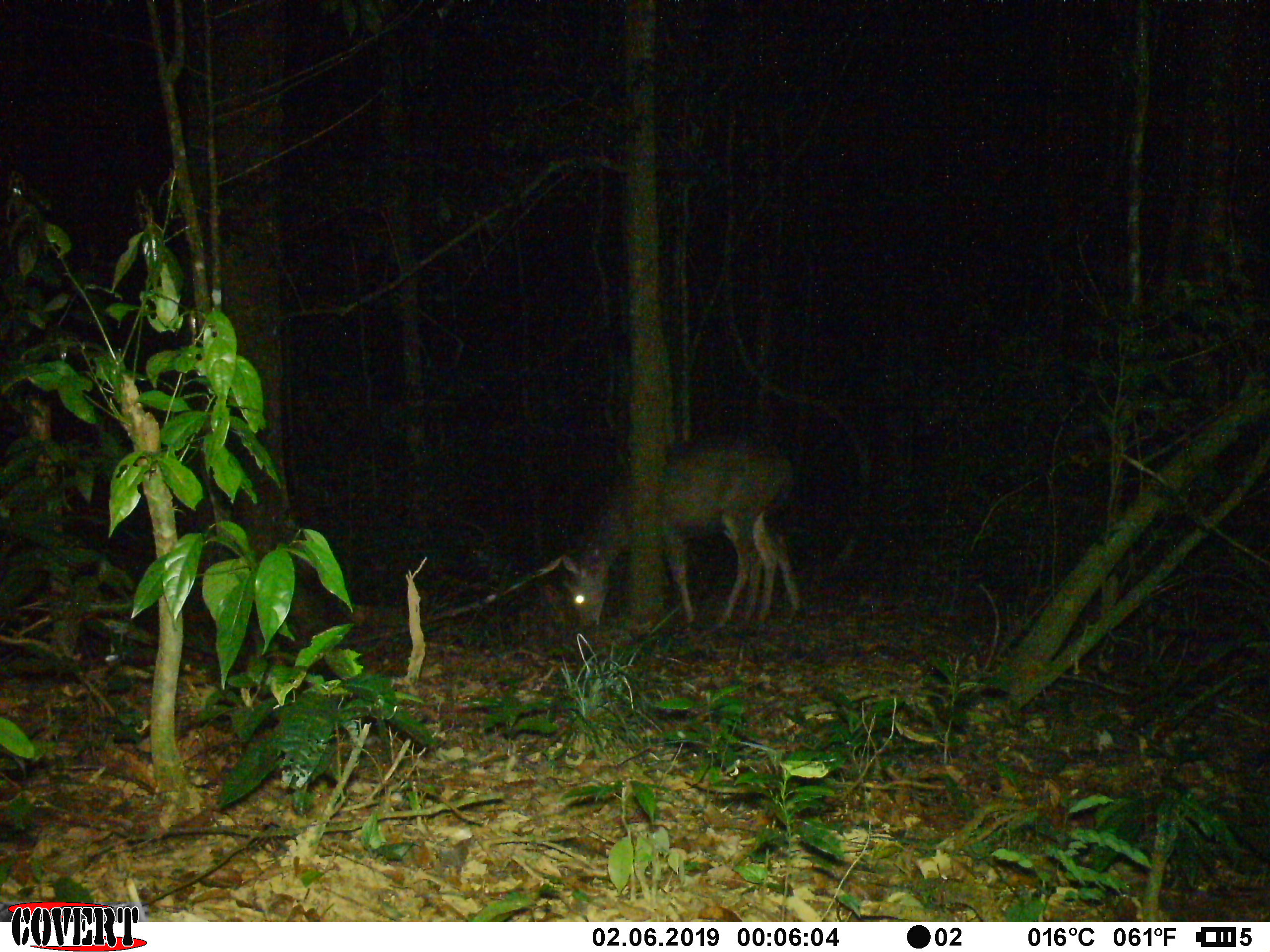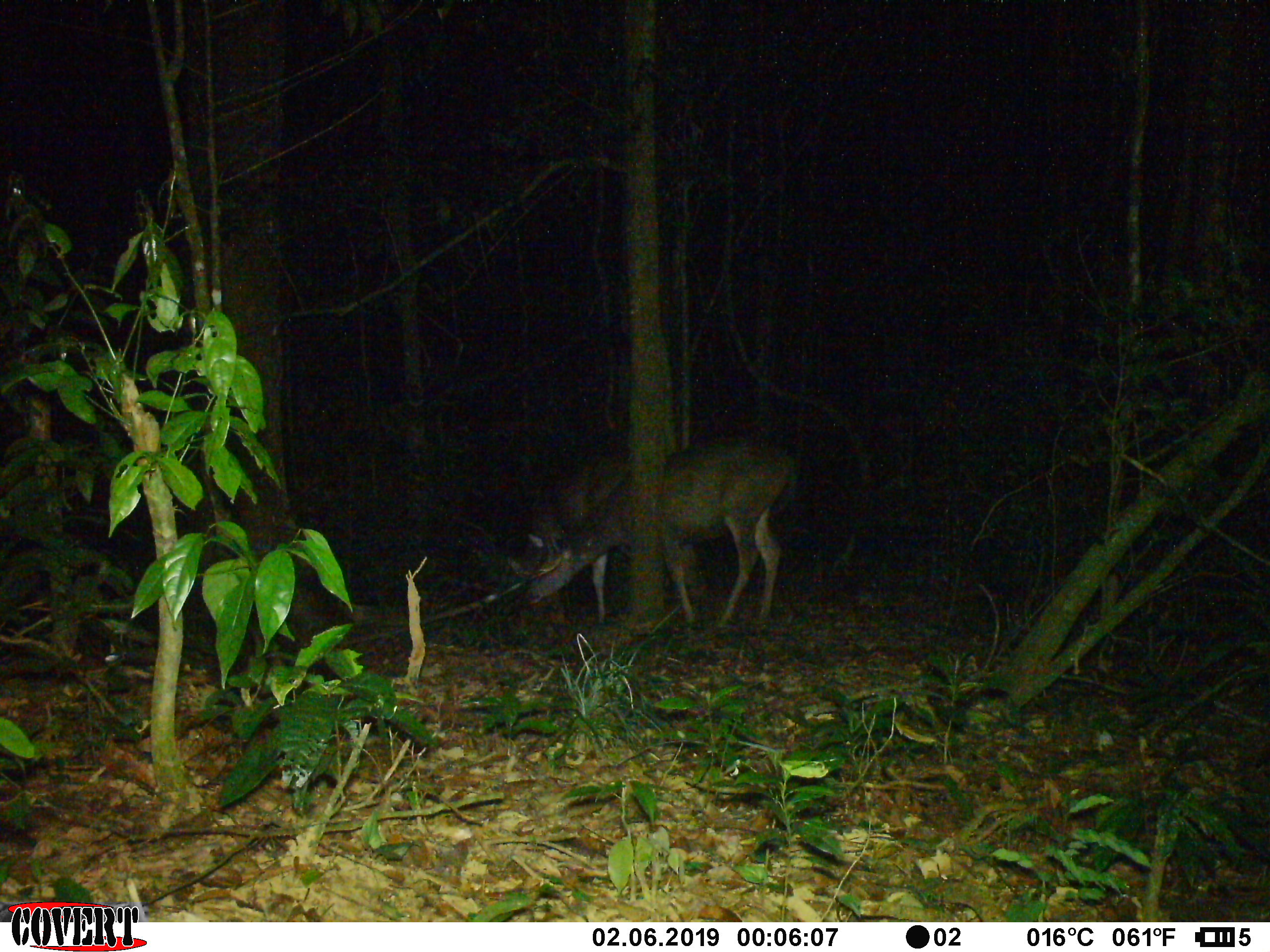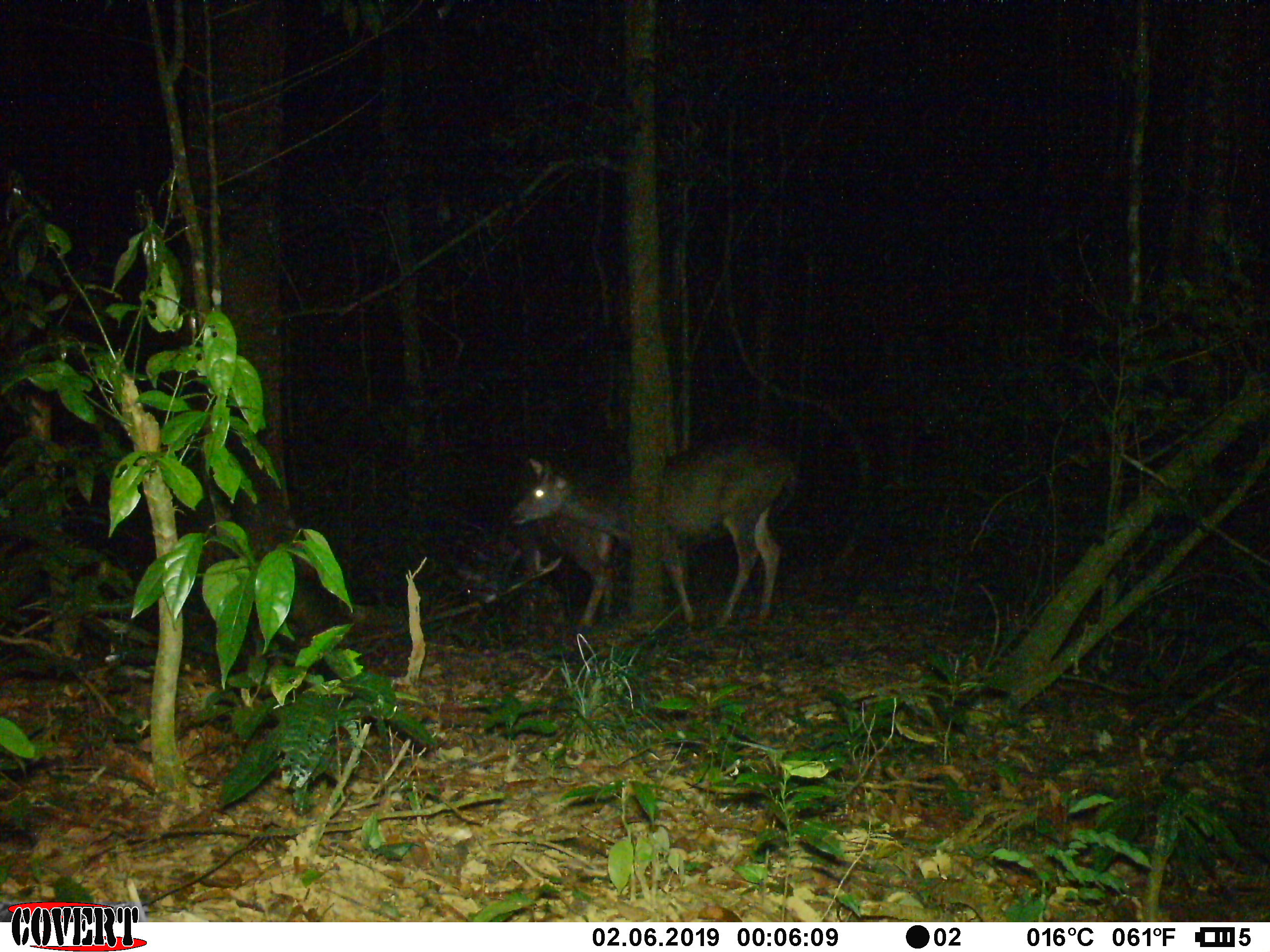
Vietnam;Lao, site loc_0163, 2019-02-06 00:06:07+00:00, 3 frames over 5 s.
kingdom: Animalia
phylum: Chordata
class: Mammalia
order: Artiodactyla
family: Cervidae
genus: Rusa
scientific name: Rusa unicolor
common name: sambar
Sambar (Rusa unicolor). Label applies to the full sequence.